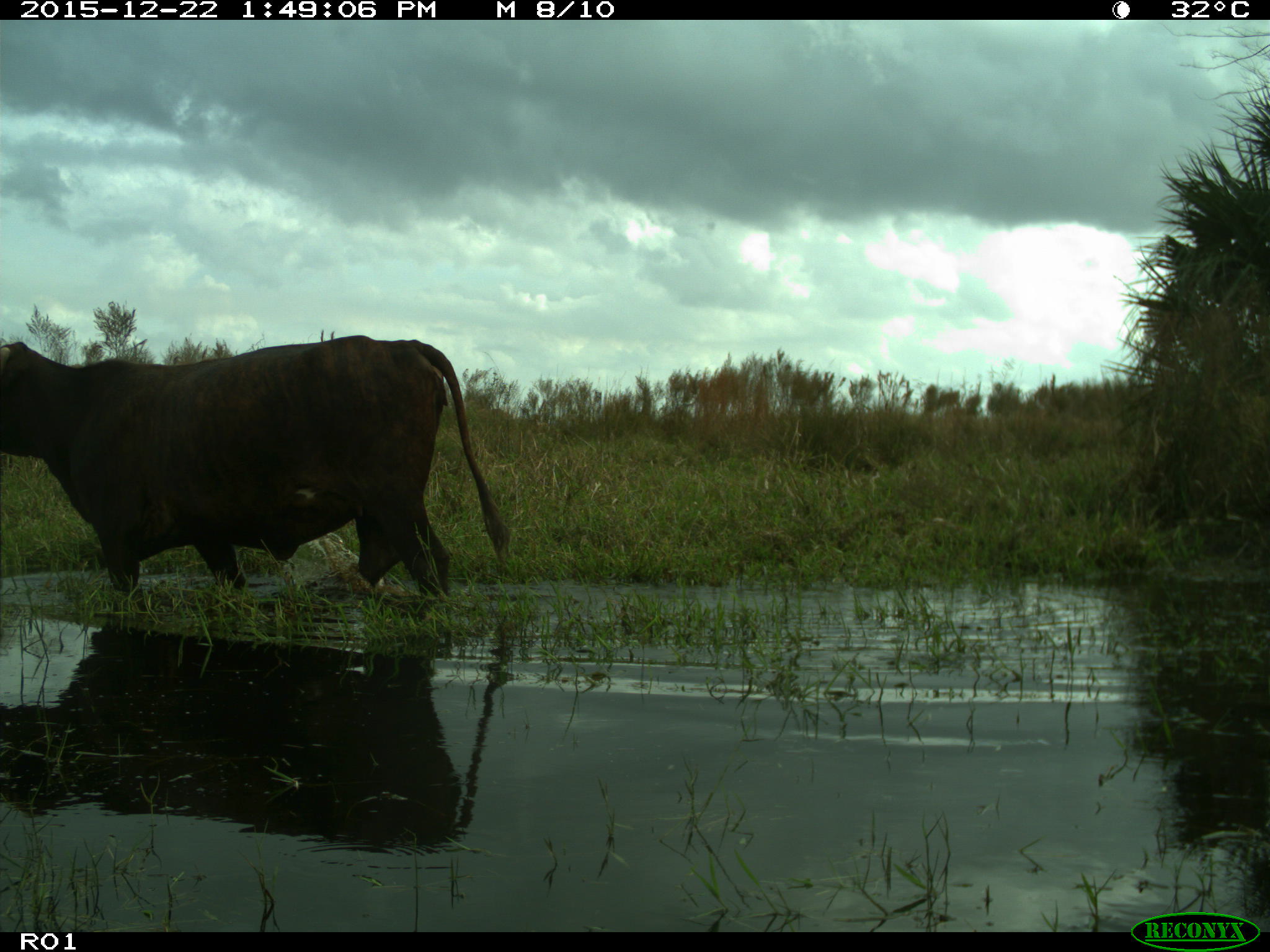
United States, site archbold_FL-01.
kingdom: Animalia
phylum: Chordata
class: Mammalia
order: Artiodactyla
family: Bovidae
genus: Bos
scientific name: Bos taurus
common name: domestic cow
Bos taurus (domestic cow).